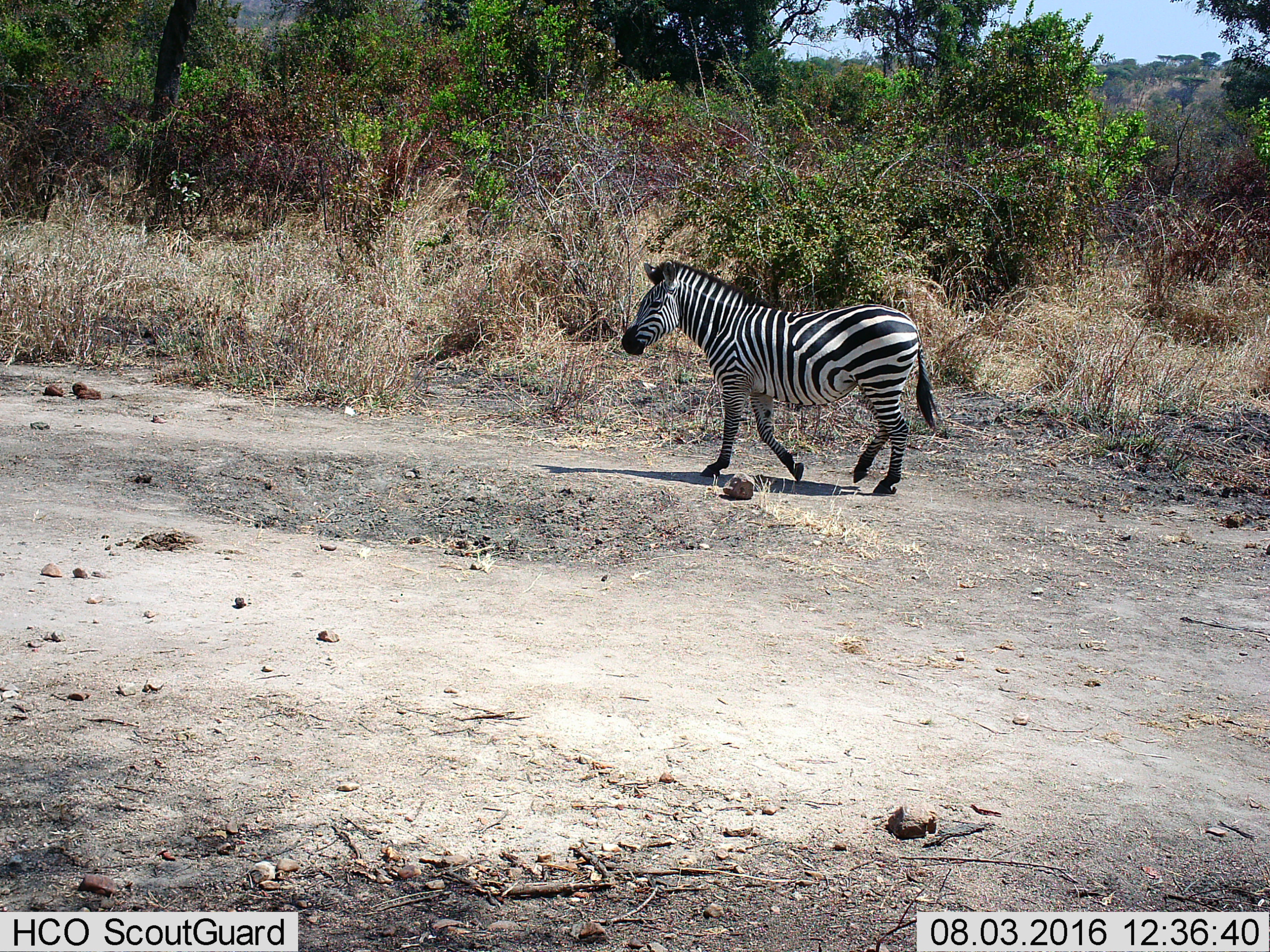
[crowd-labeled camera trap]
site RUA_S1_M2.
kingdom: Animalia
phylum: Chordata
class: Mammalia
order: Perissodactyla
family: Equidae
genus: Equus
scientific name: Equus quagga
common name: plains zebra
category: zebraplains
Zebraplains (plains zebra) (Equus quagga), count 1. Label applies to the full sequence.